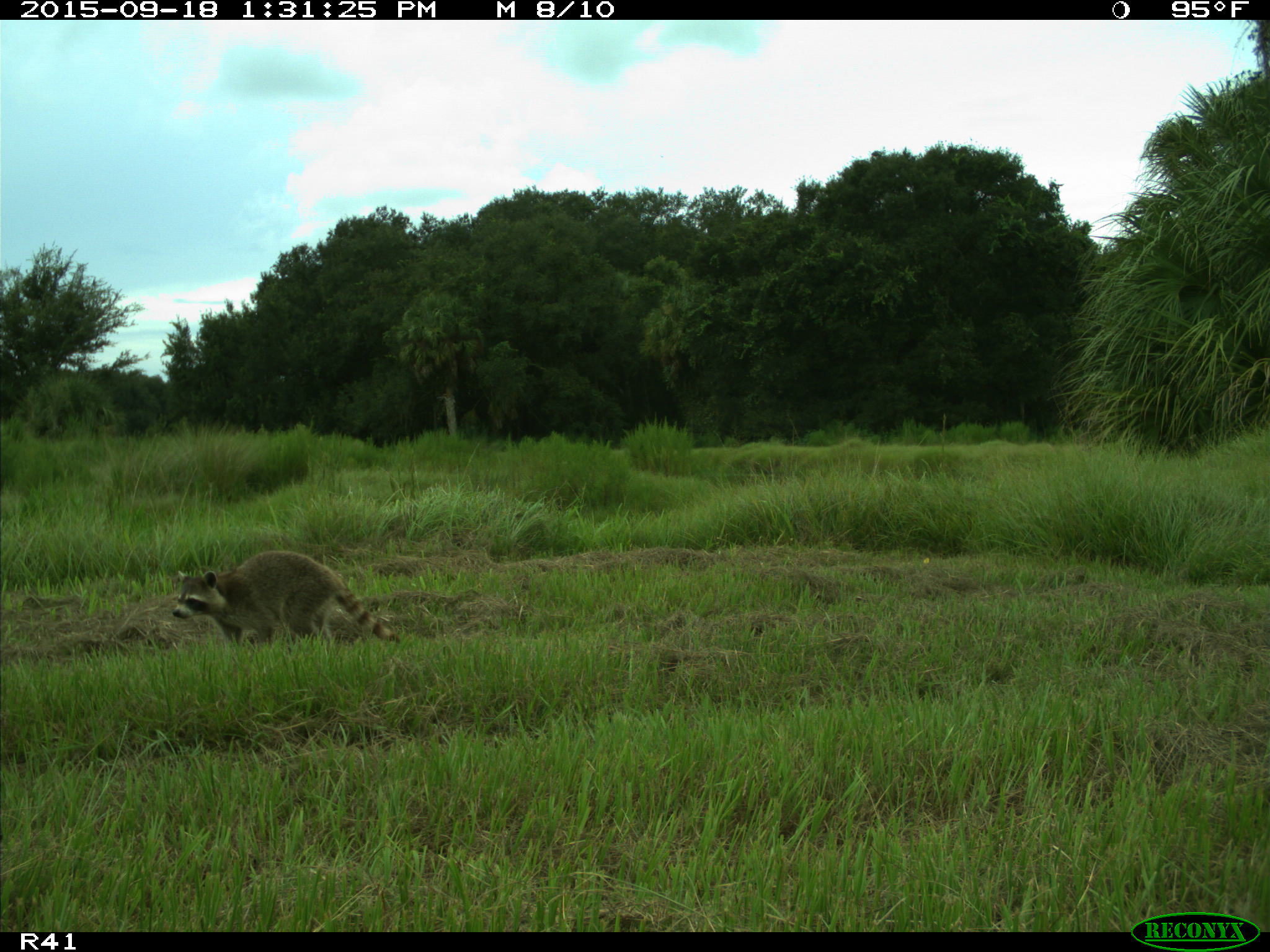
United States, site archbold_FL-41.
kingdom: Animalia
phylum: Chordata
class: Mammalia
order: Carnivora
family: Procyonidae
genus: Procyon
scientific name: Procyon lotor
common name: common raccoon